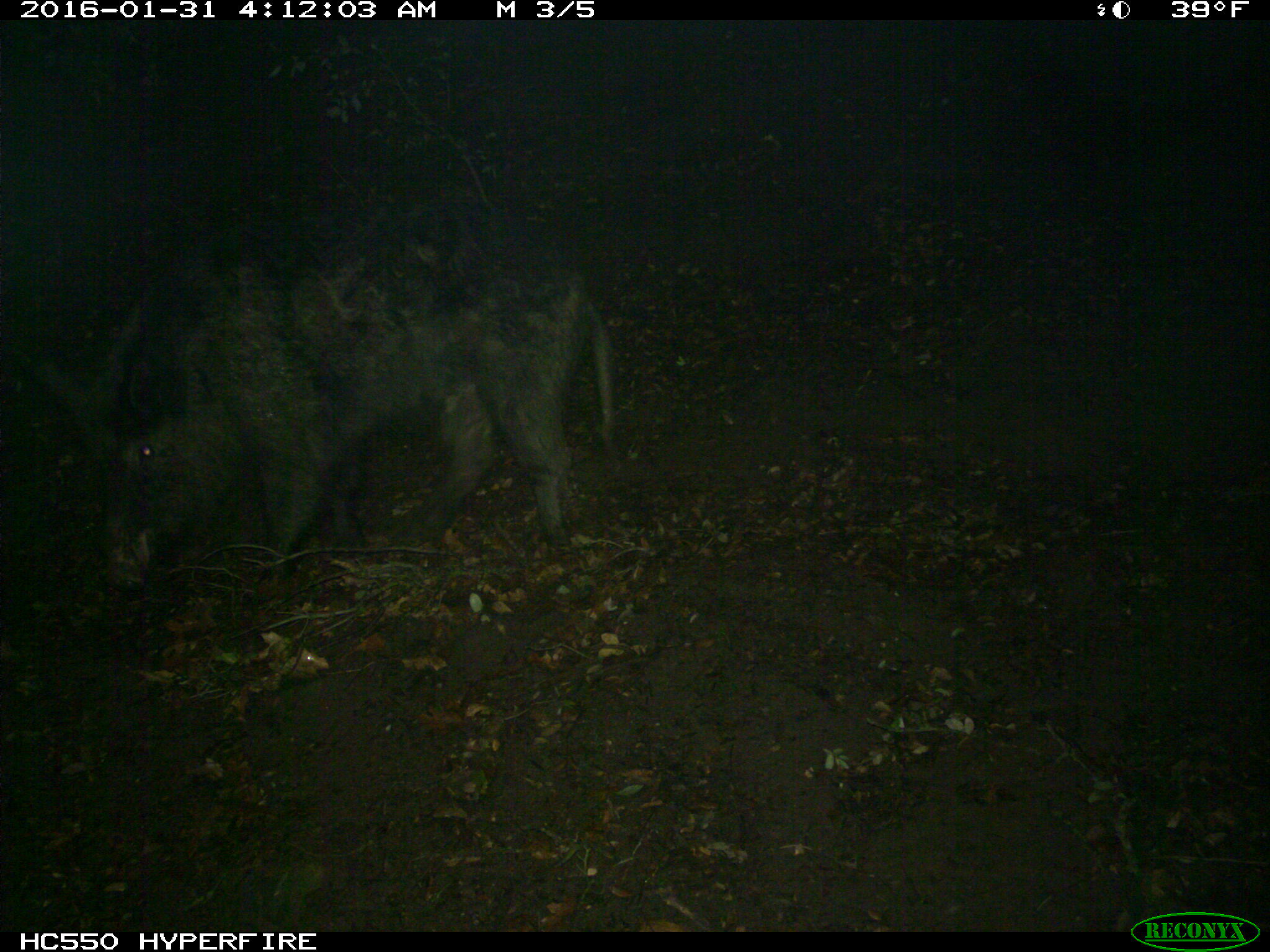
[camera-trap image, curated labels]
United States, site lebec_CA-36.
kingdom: Animalia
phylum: Chordata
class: Mammalia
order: Artiodactyla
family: Suidae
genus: Sus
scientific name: Sus scrofa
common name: wild boar